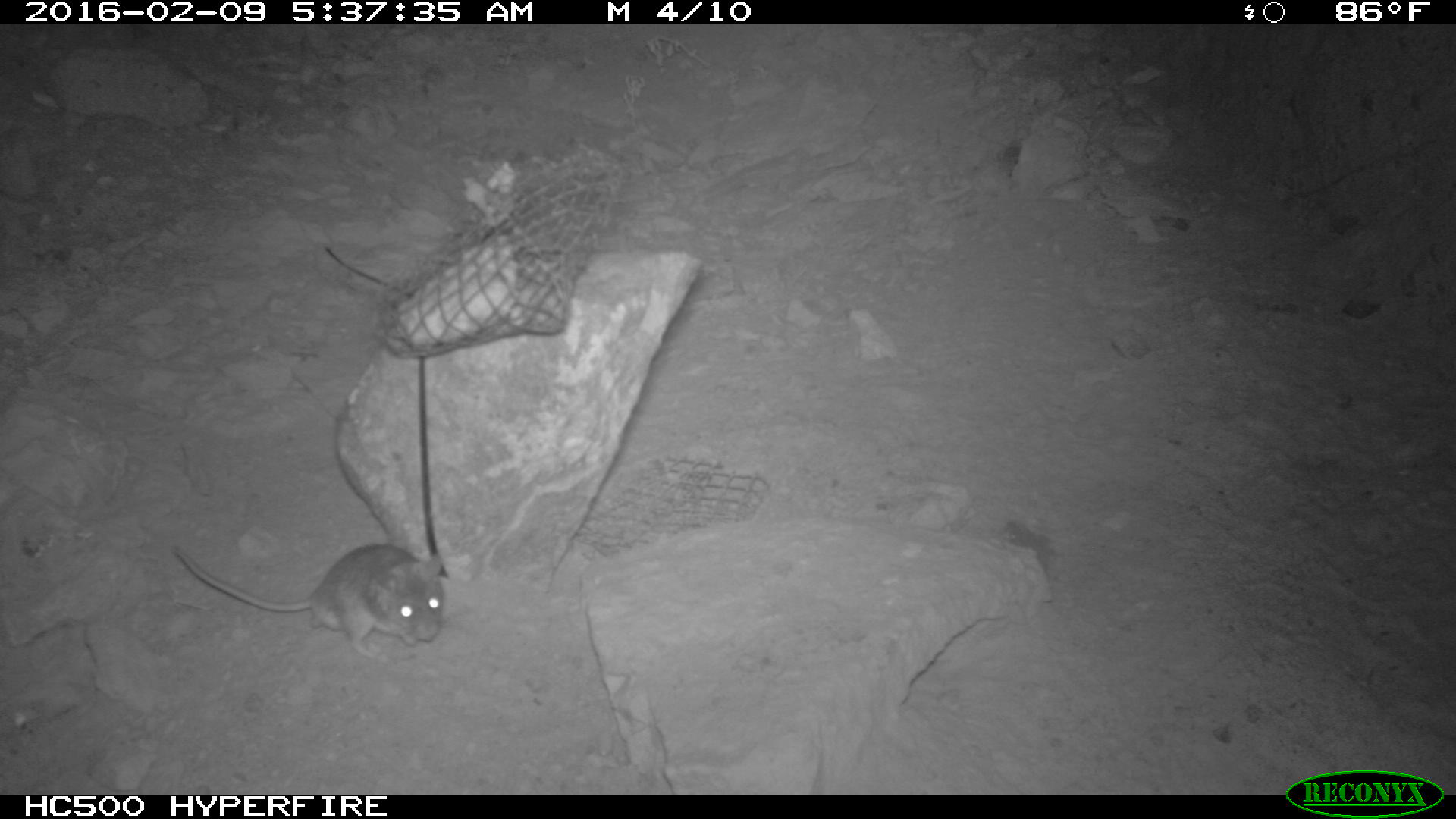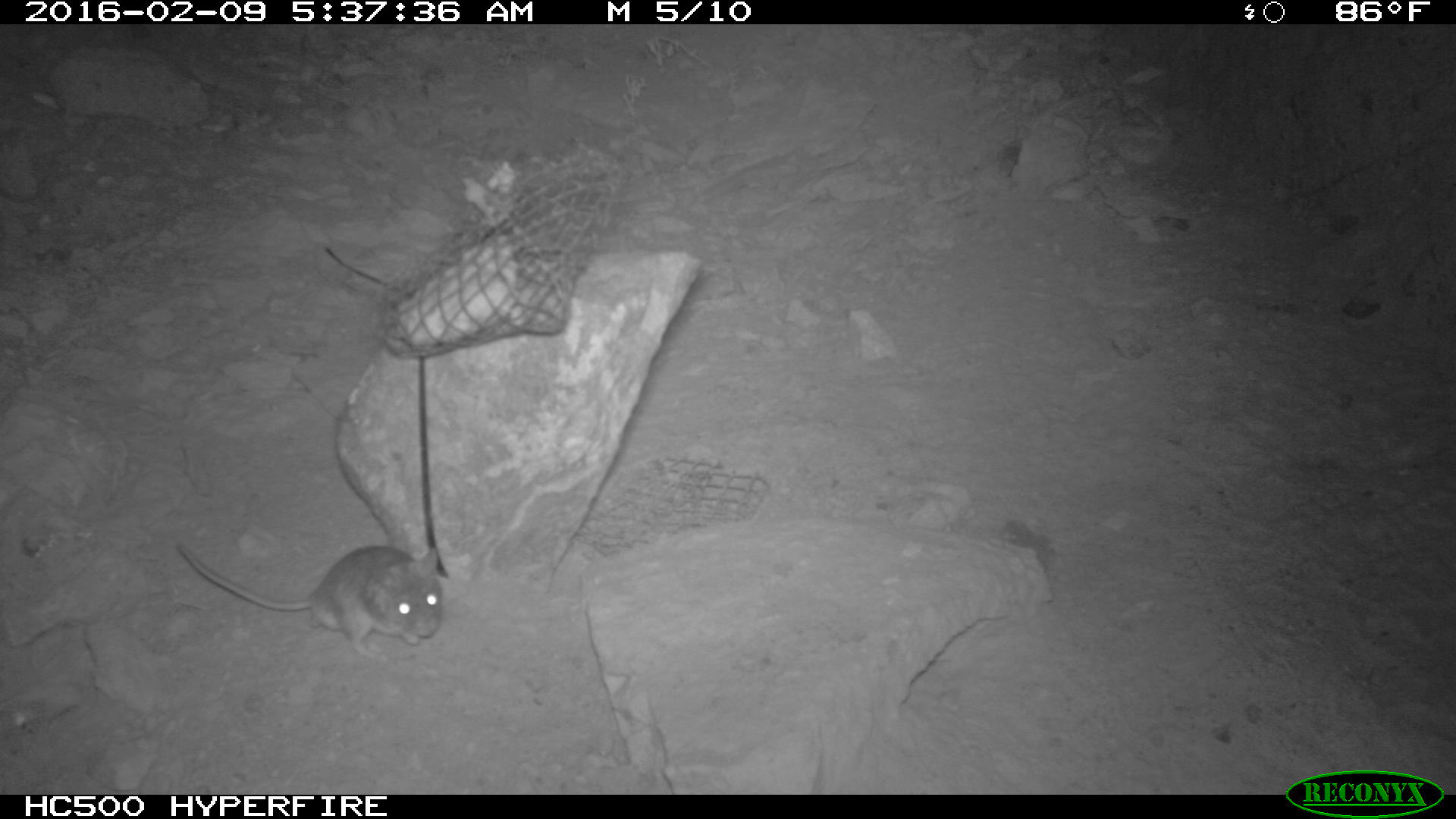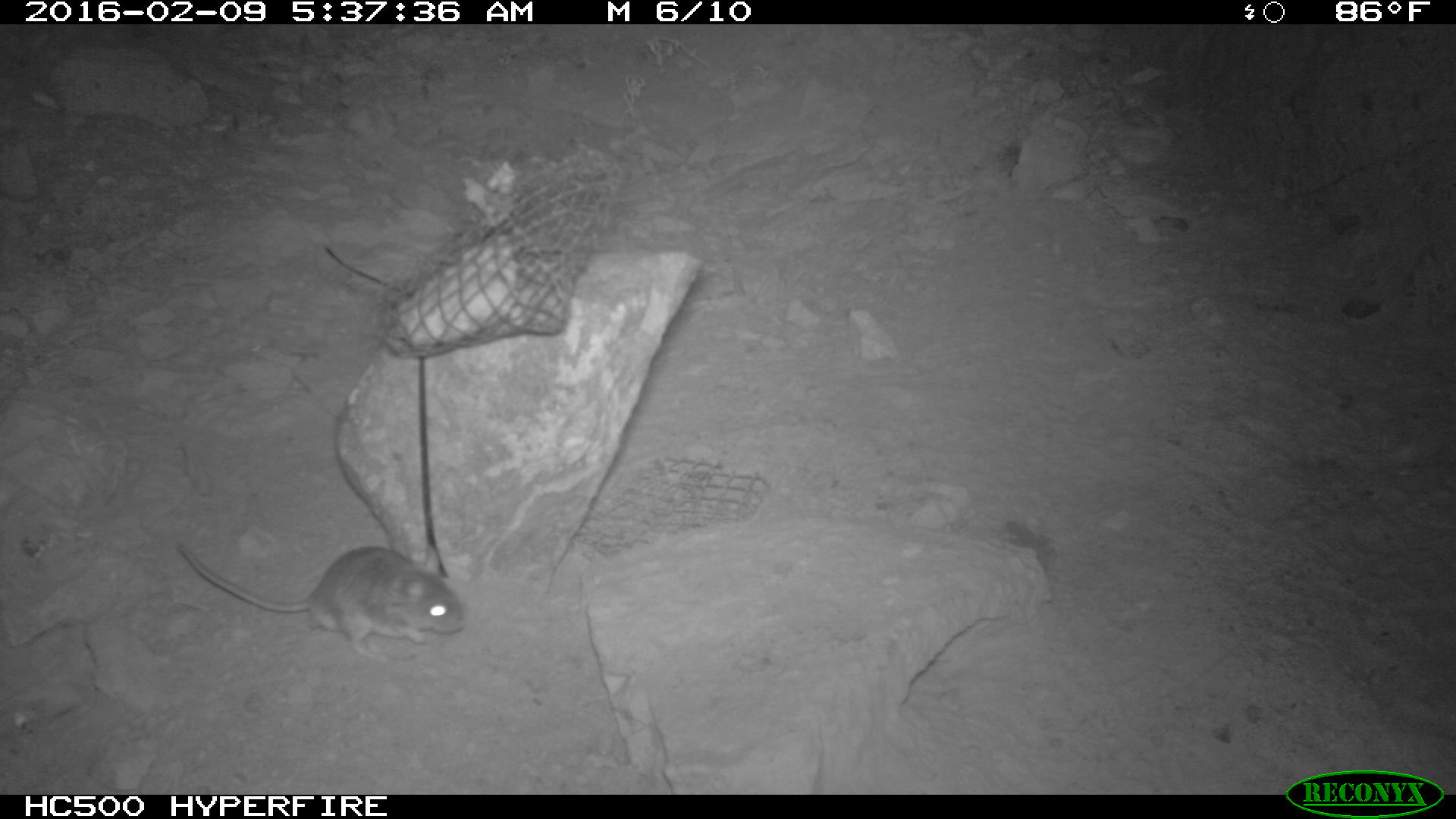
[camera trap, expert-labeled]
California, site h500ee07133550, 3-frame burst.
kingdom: Animalia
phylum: Chordata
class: Mammalia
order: Rodentia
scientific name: Rodentia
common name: rodent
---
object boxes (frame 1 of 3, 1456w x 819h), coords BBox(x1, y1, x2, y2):
rodent: BBox(171, 540, 445, 664)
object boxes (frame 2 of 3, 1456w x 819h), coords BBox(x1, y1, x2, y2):
rodent: BBox(177, 542, 443, 664)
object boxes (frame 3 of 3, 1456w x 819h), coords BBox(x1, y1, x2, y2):
rodent: BBox(165, 537, 463, 665)